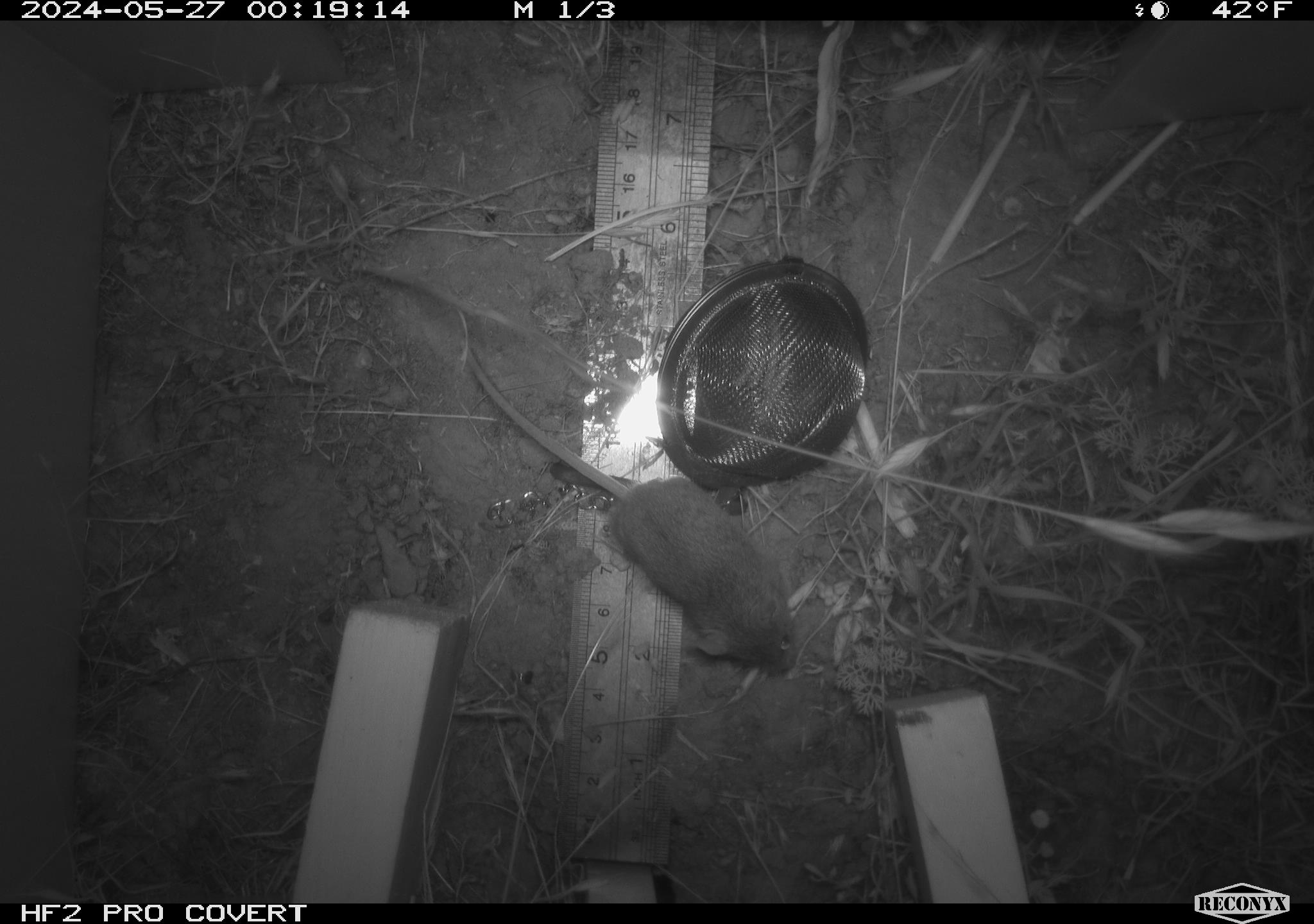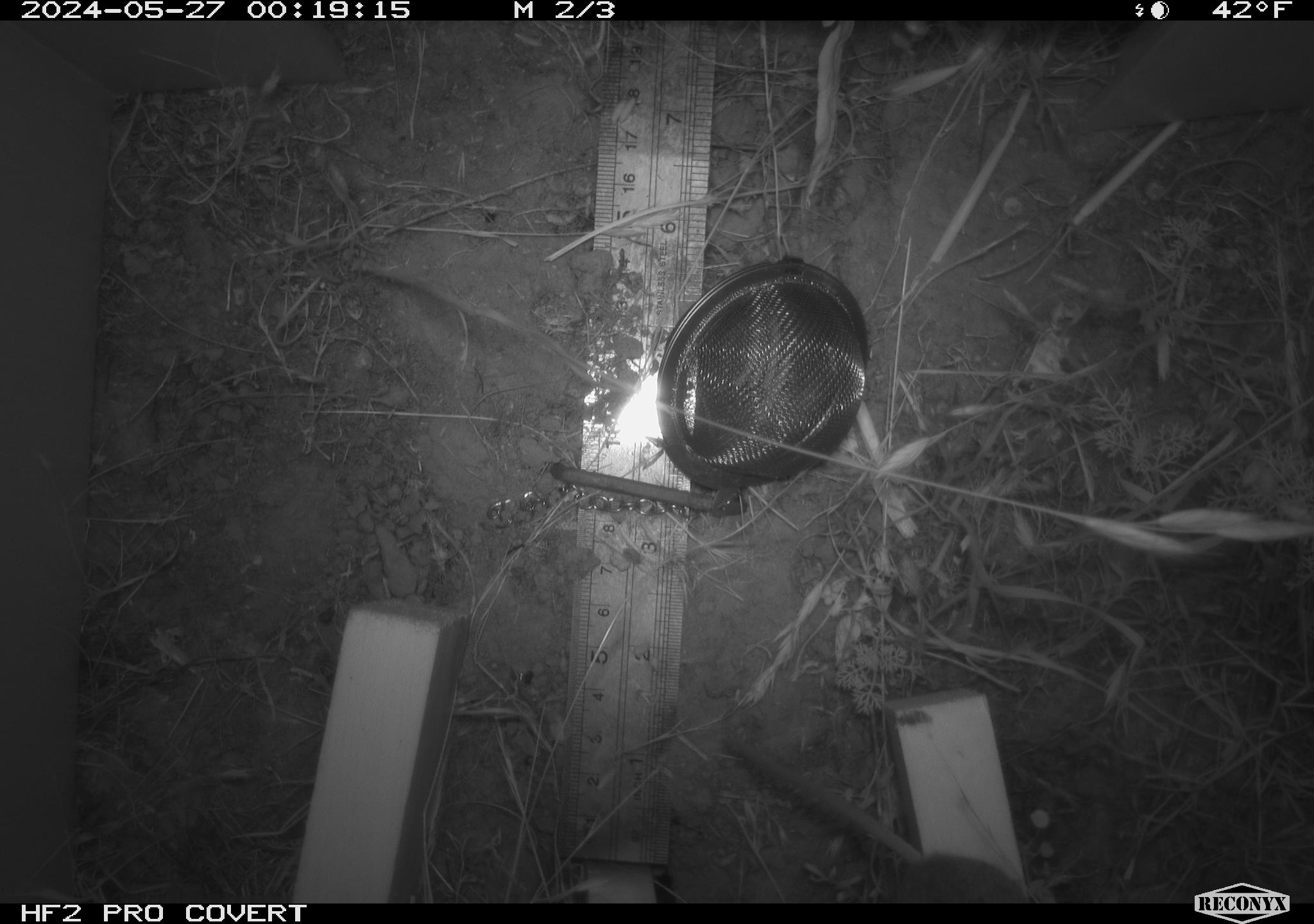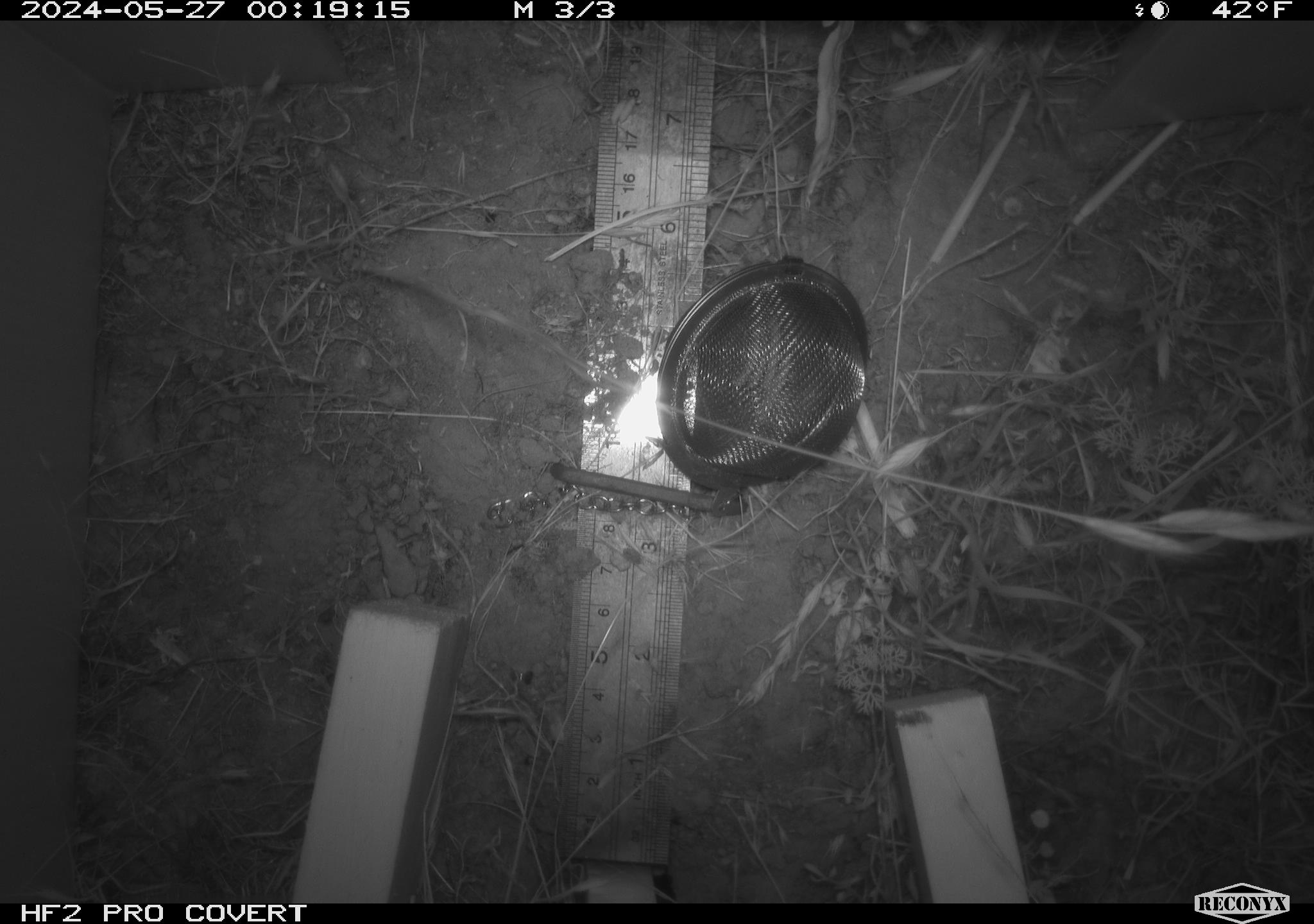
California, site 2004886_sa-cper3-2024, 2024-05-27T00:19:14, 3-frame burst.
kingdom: Animalia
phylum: Chordata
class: Mammalia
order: Rodentia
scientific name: Rodentia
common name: rodent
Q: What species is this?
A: Rodent (Rodentia).